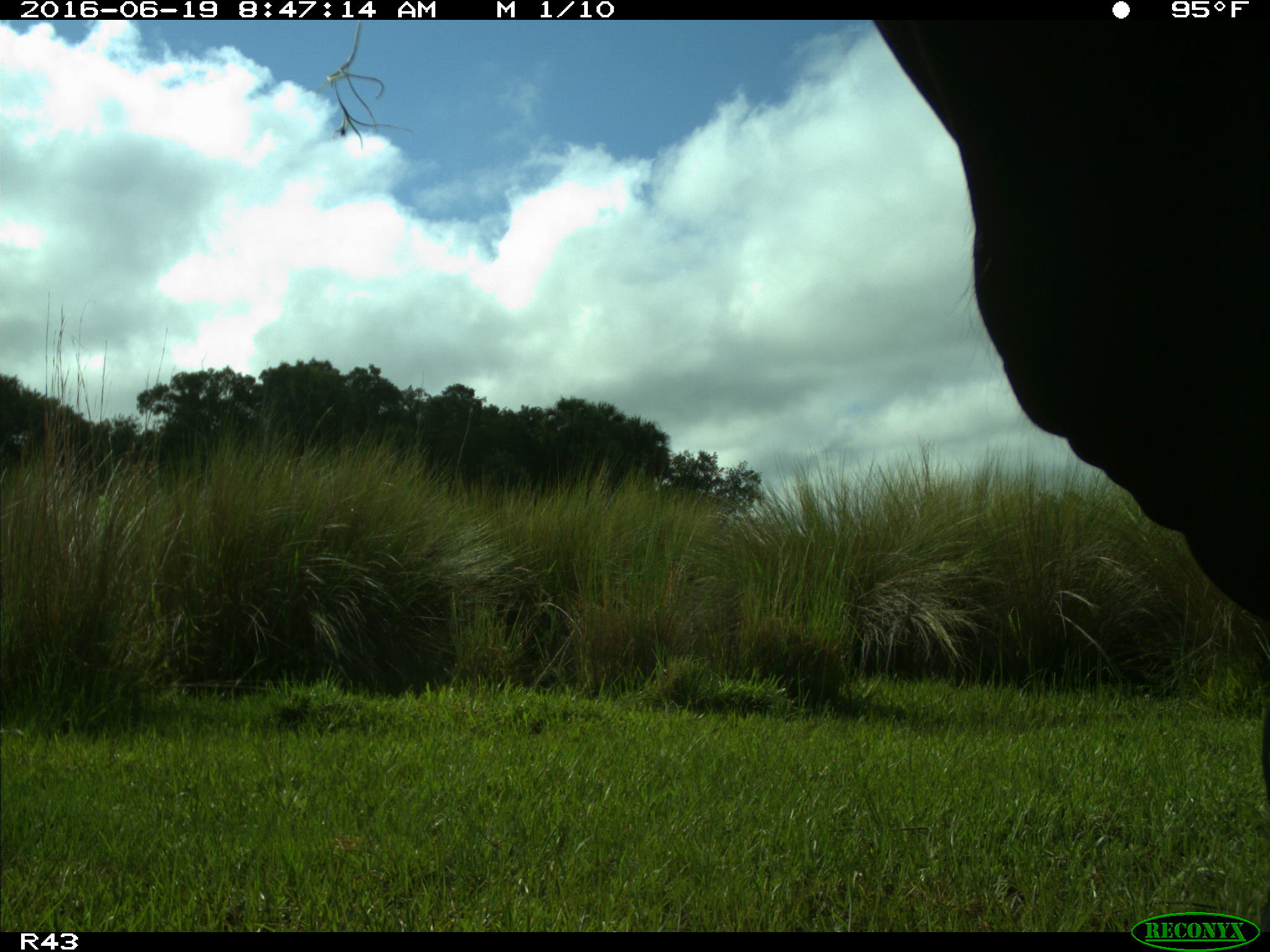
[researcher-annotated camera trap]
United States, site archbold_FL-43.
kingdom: Animalia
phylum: Chordata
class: Mammalia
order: Artiodactyla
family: Bovidae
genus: Bos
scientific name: Bos taurus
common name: domestic cow